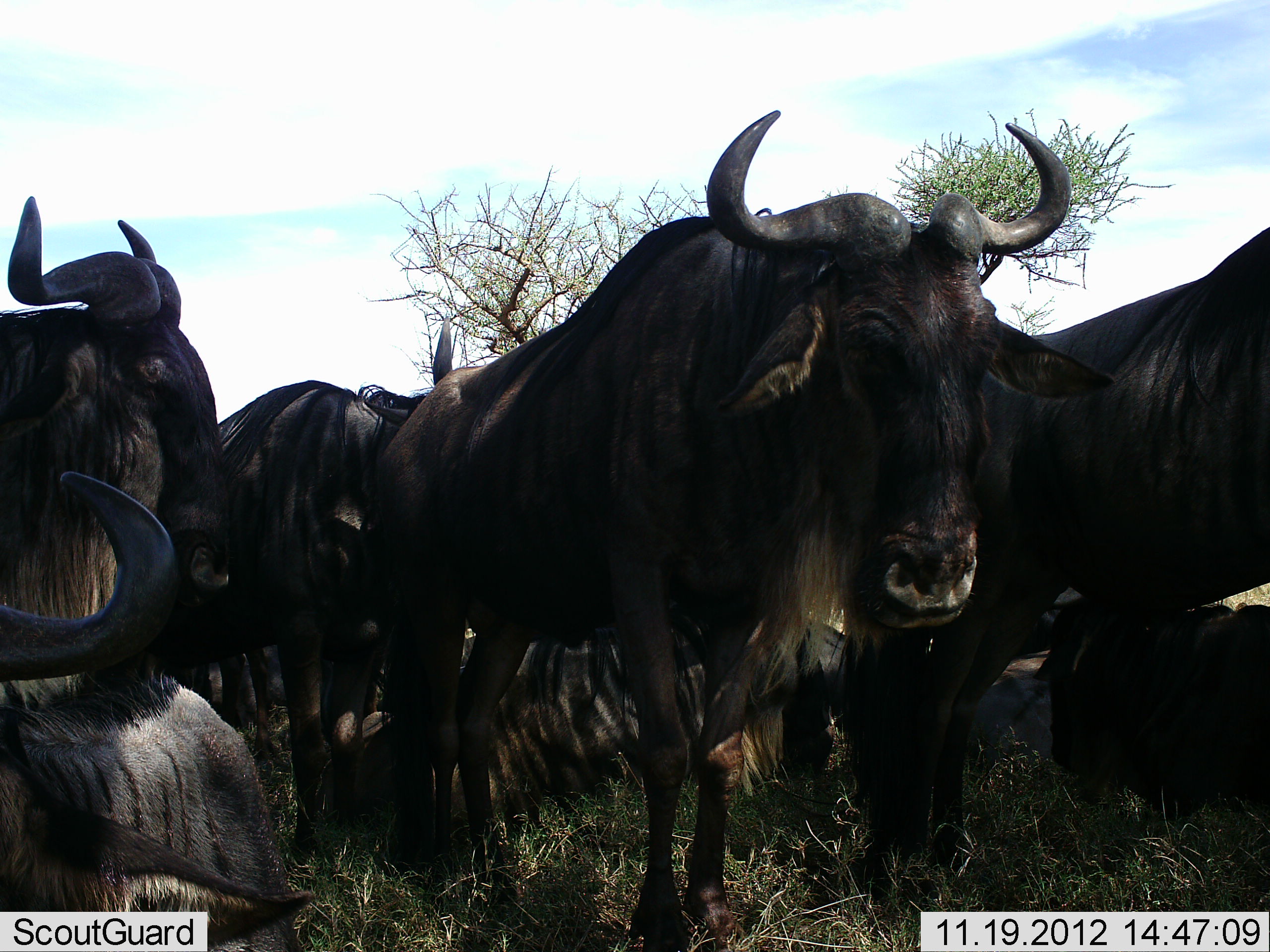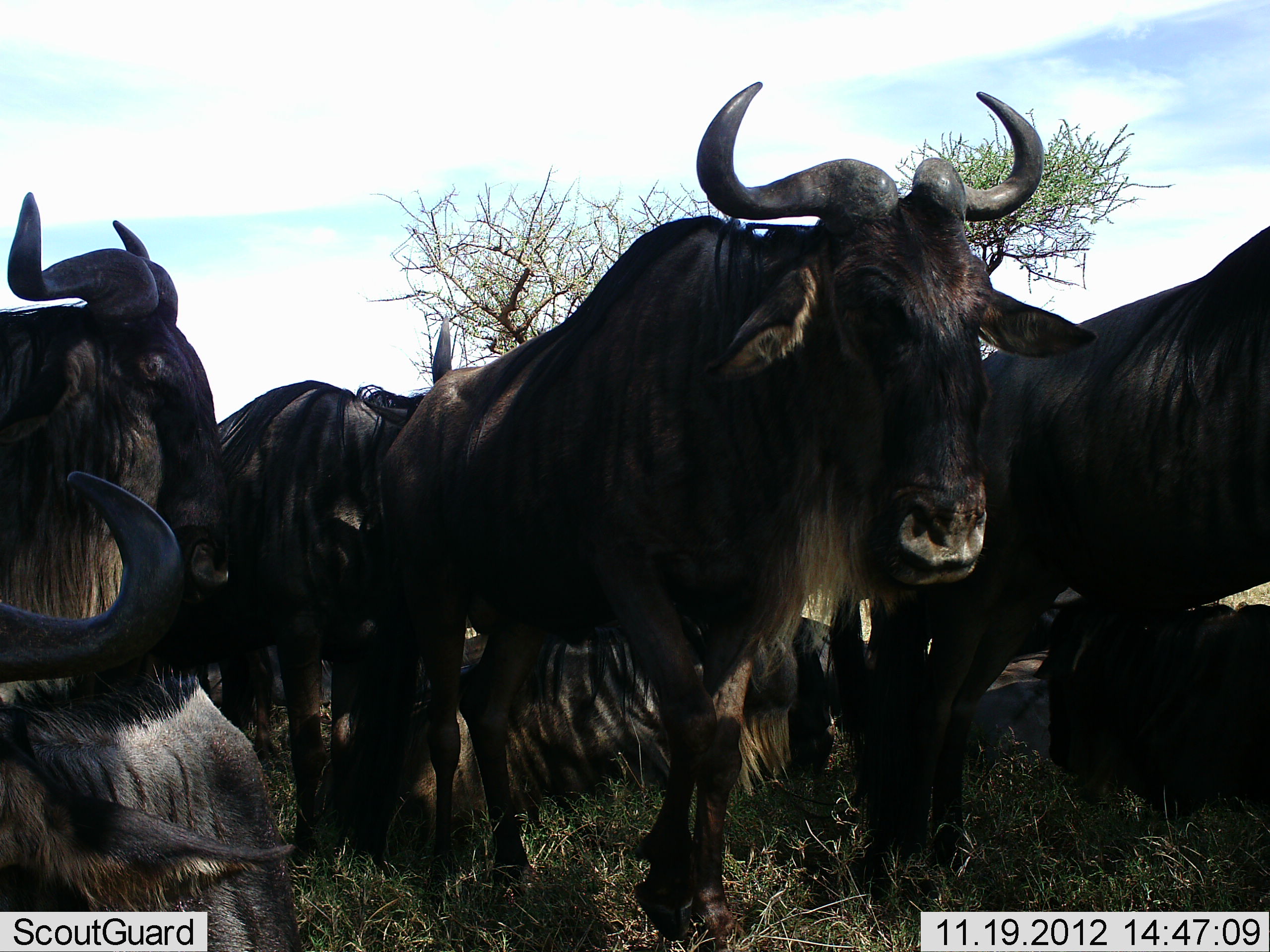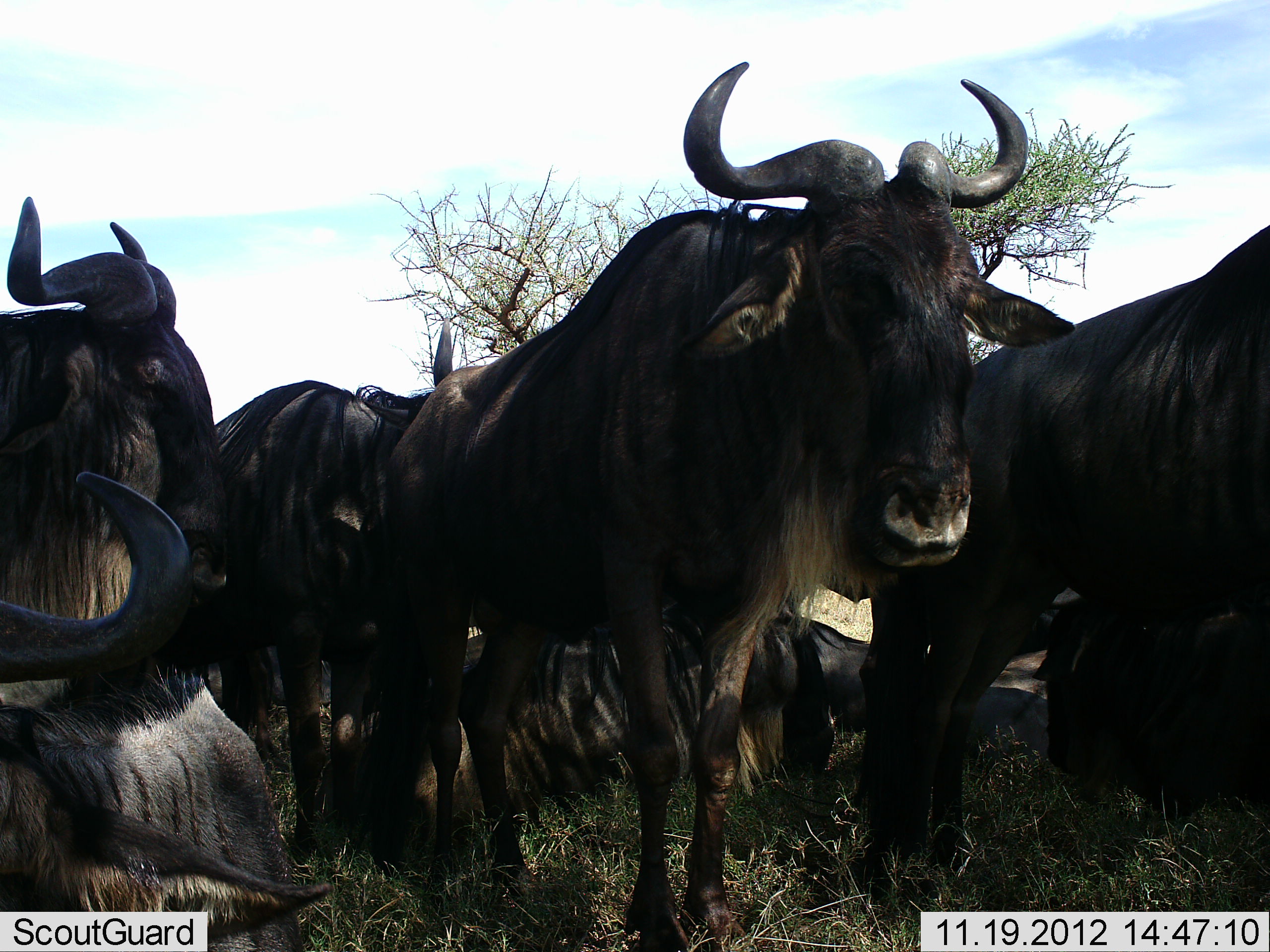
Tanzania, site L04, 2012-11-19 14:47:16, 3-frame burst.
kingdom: Animalia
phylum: Chordata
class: Mammalia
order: Artiodactyla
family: Bovidae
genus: Connochaetes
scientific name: Connochaetes taurinus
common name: blue wildebeest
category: wildebeest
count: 7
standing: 90%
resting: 60%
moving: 0%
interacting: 10%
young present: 0%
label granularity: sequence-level